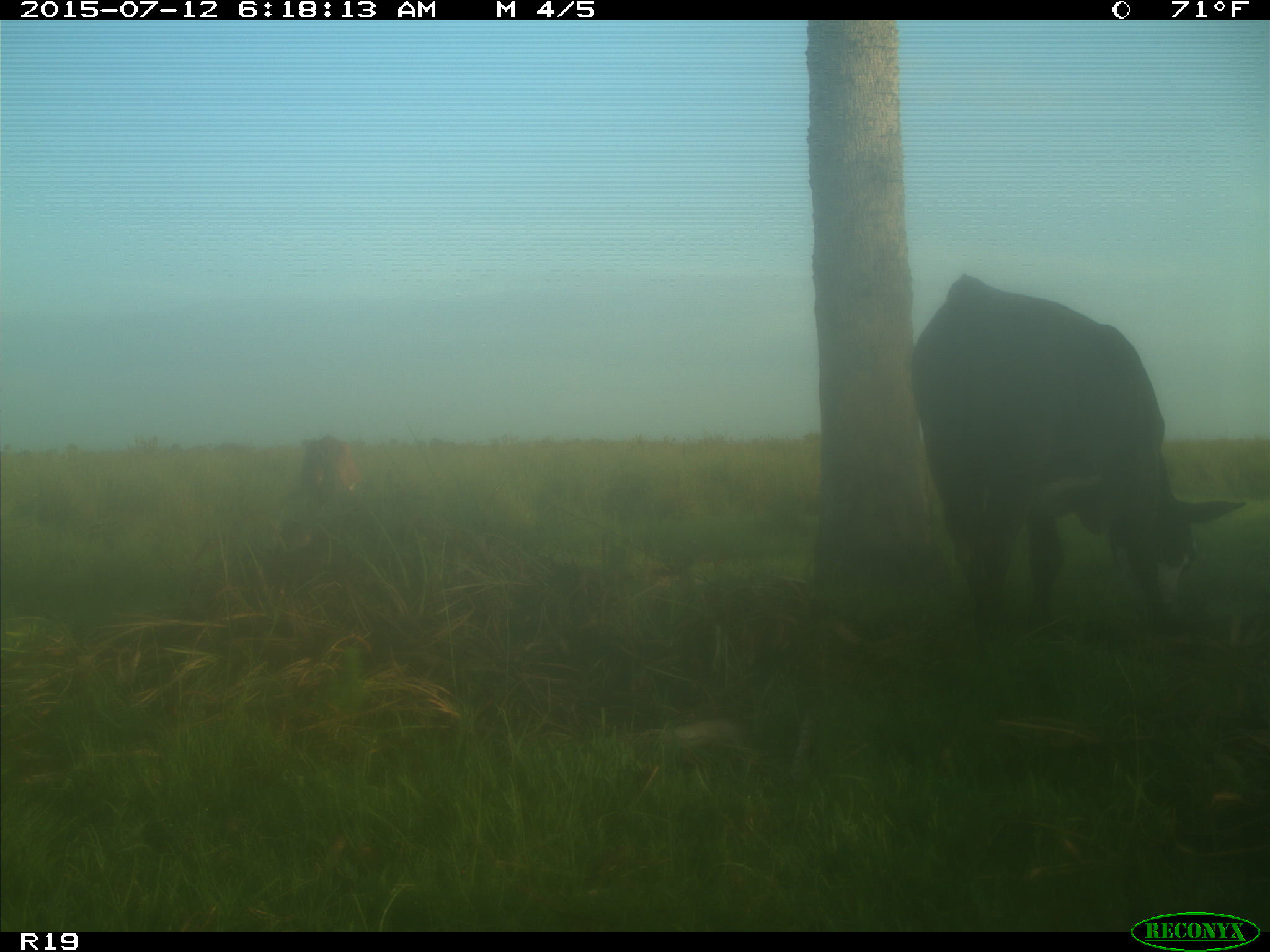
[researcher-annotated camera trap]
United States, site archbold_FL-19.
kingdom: Animalia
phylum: Chordata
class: Mammalia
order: Artiodactyla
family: Bovidae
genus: Bos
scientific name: Bos taurus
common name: domestic cow